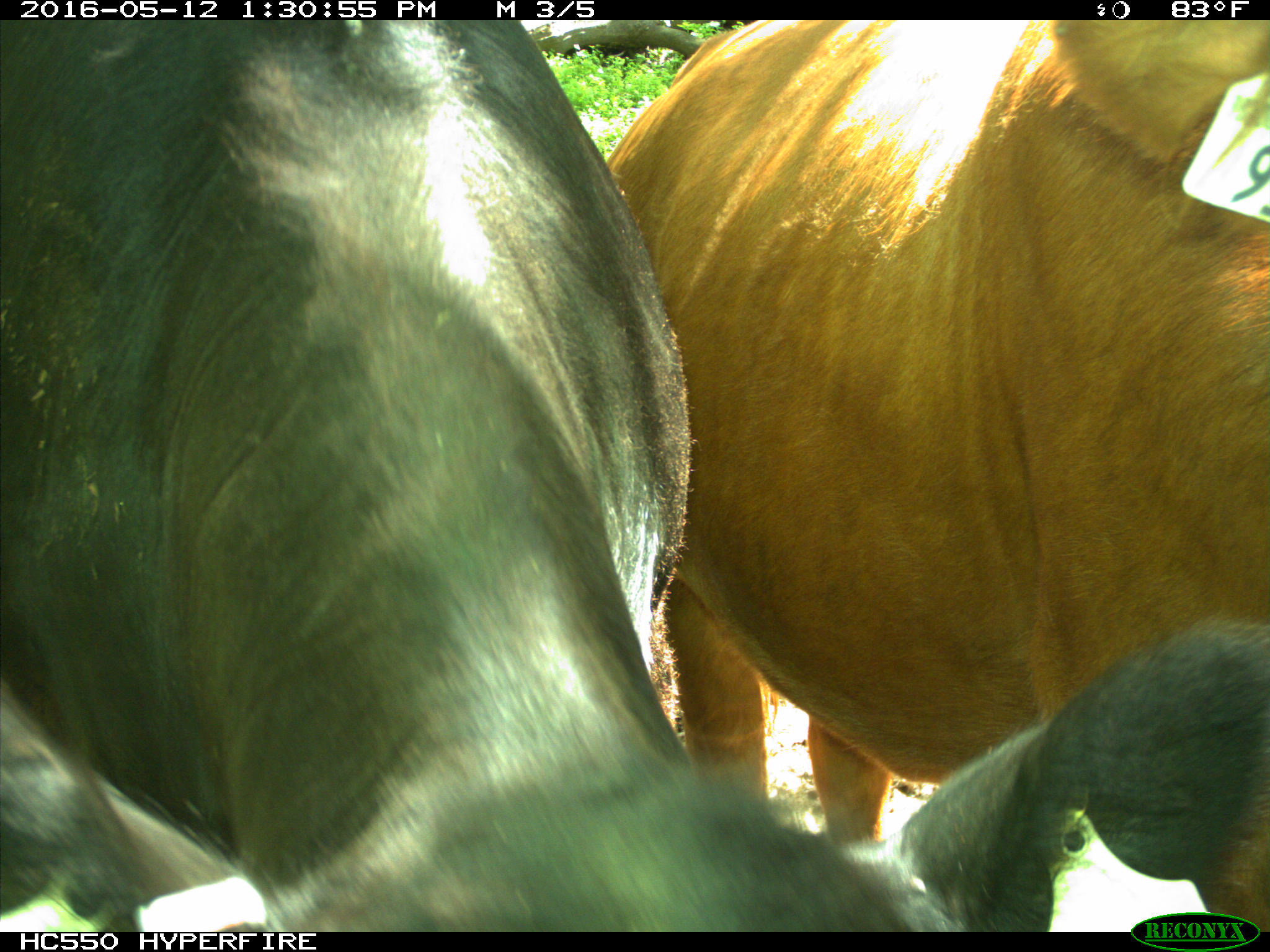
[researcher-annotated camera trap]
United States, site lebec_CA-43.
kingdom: Animalia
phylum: Chordata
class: Mammalia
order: Artiodactyla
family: Bovidae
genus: Bos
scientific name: Bos taurus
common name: domestic cow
Bos taurus (domestic cow).